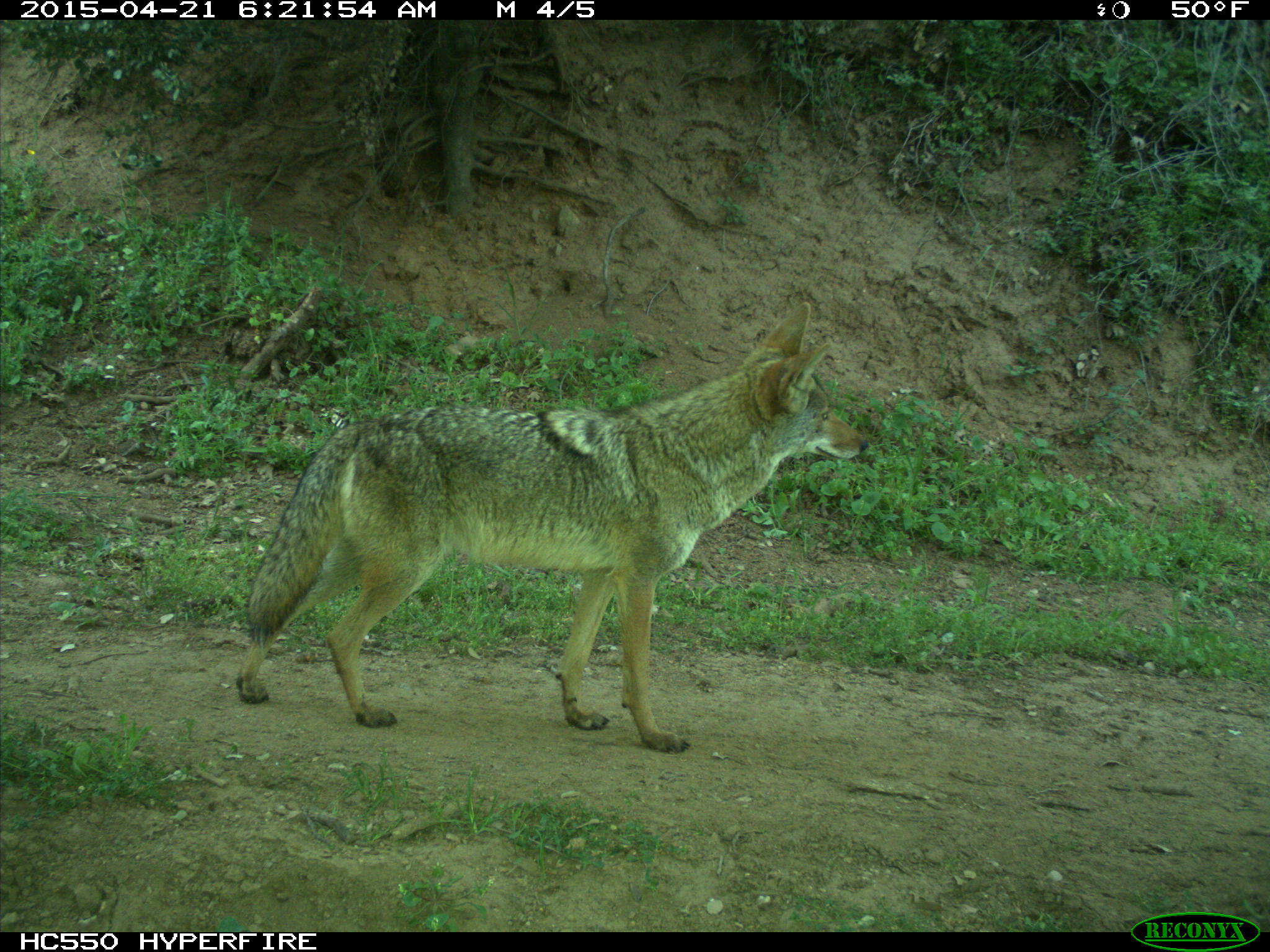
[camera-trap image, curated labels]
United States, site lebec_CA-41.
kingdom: Animalia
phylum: Chordata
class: Mammalia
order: Carnivora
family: Canidae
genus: Canis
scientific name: Canis latrans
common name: coyote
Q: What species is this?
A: Canis latrans (coyote).